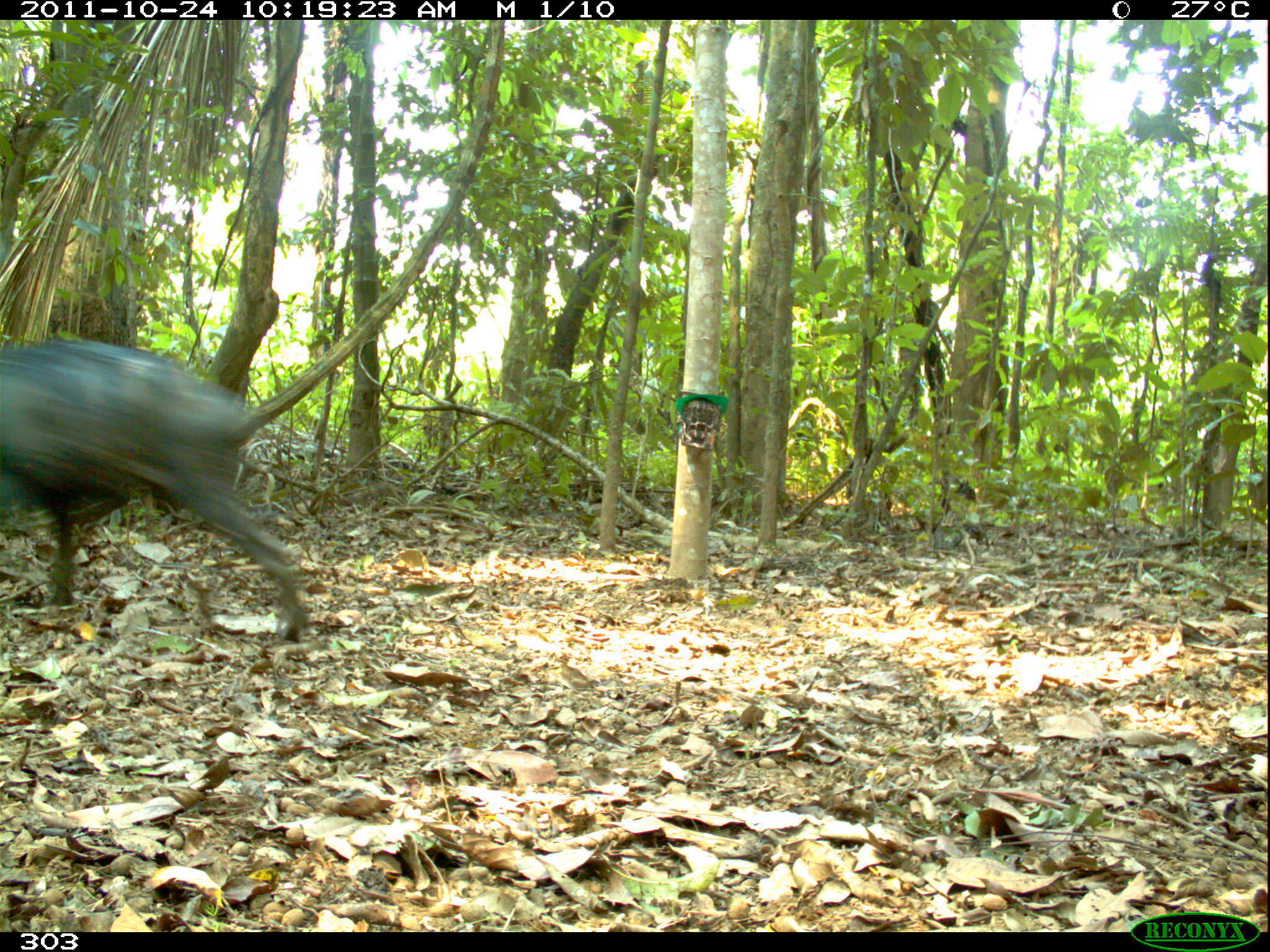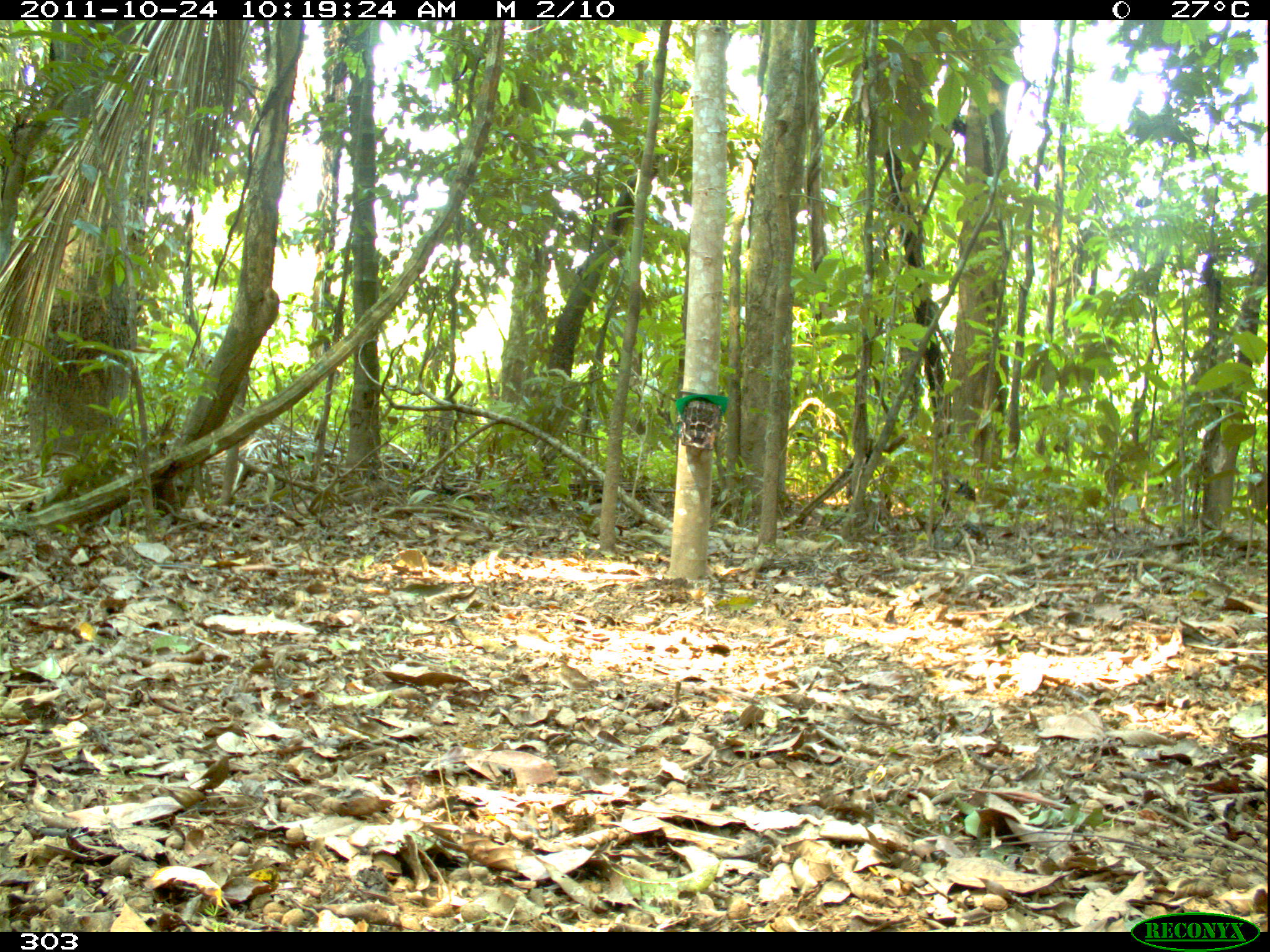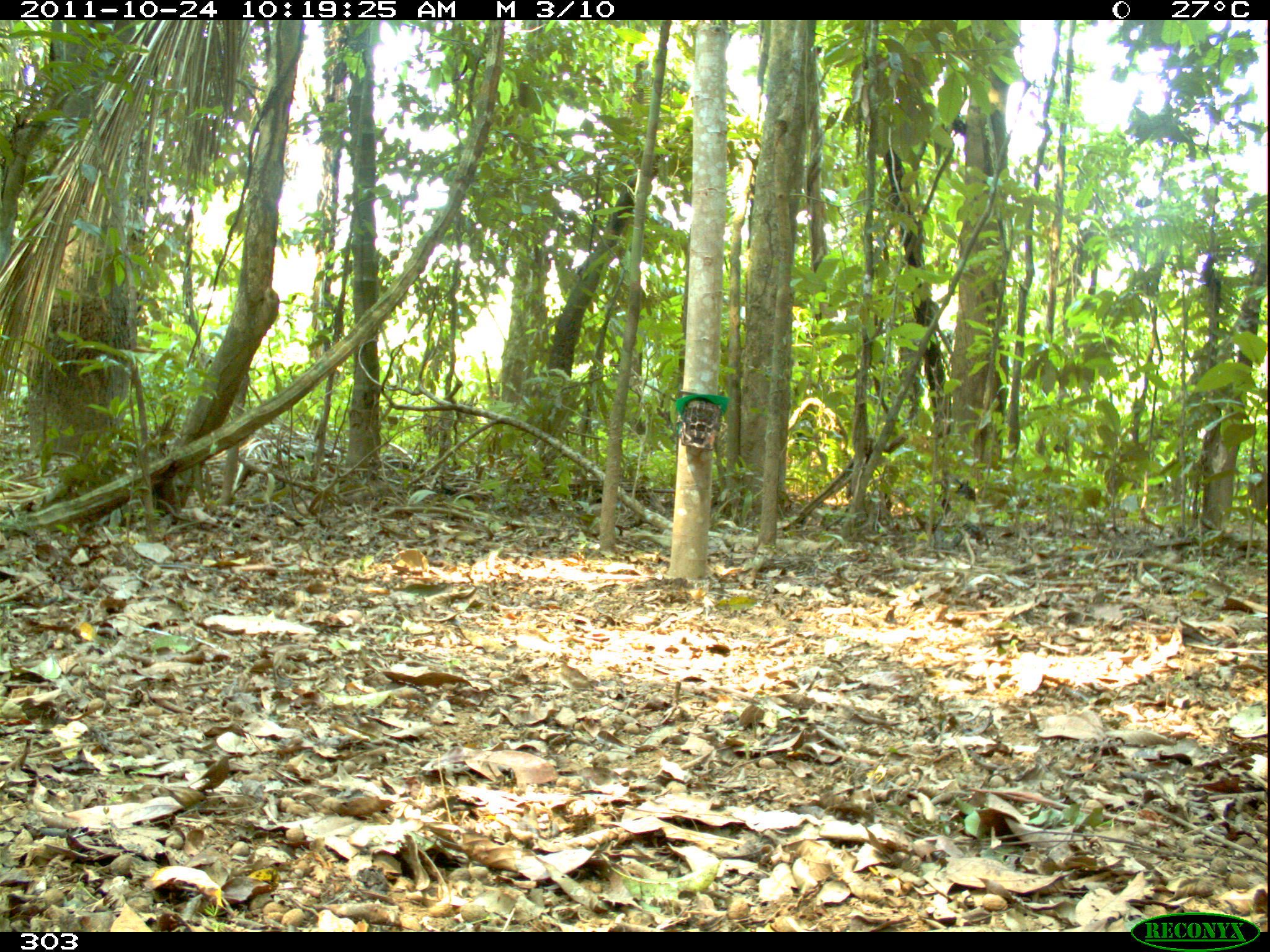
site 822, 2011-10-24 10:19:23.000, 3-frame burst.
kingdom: Animalia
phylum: Chordata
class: Mammalia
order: Artiodactyla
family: Tayassuidae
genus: Tayassu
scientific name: Tayassu pecari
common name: white-lipped peccary